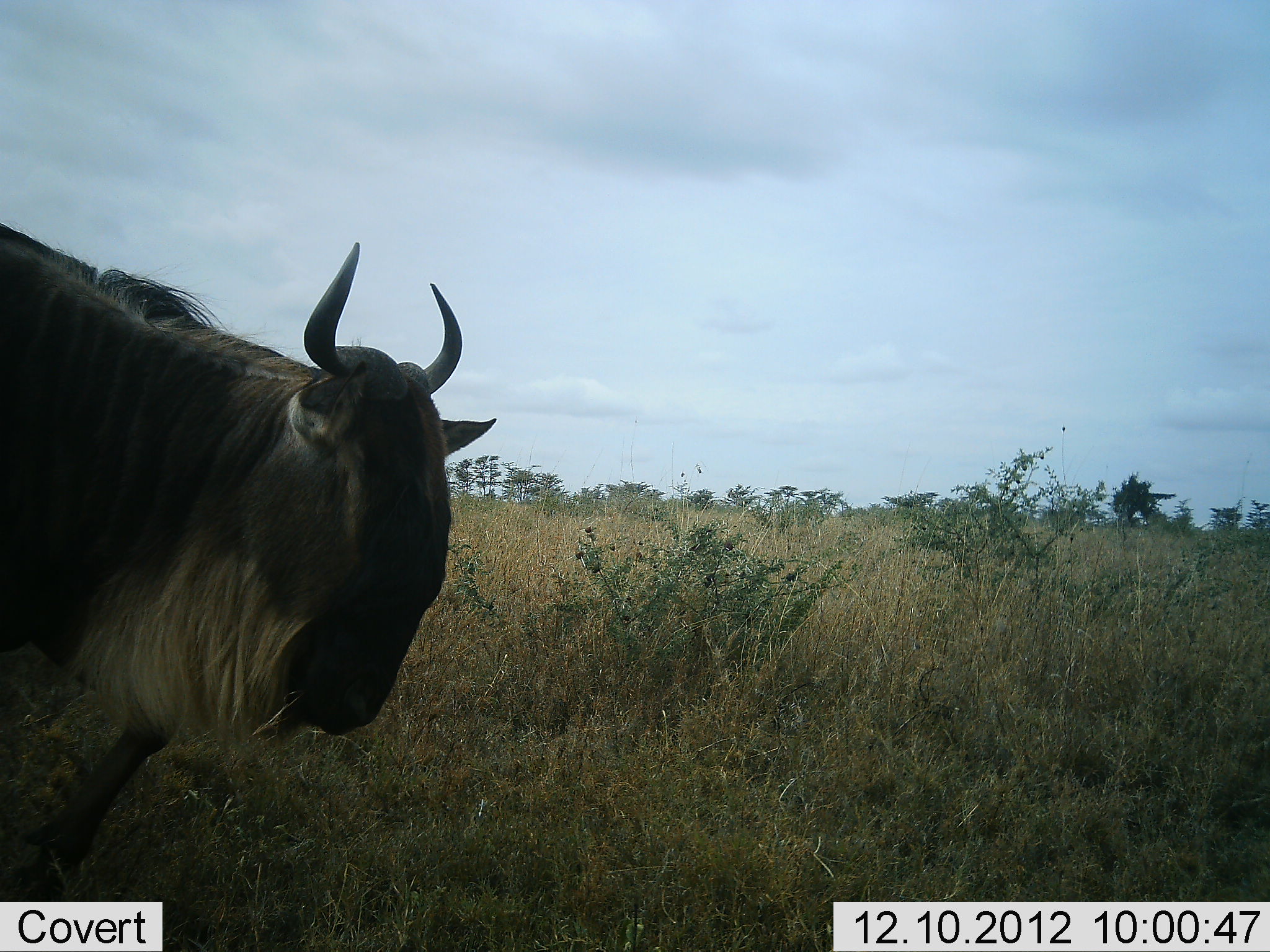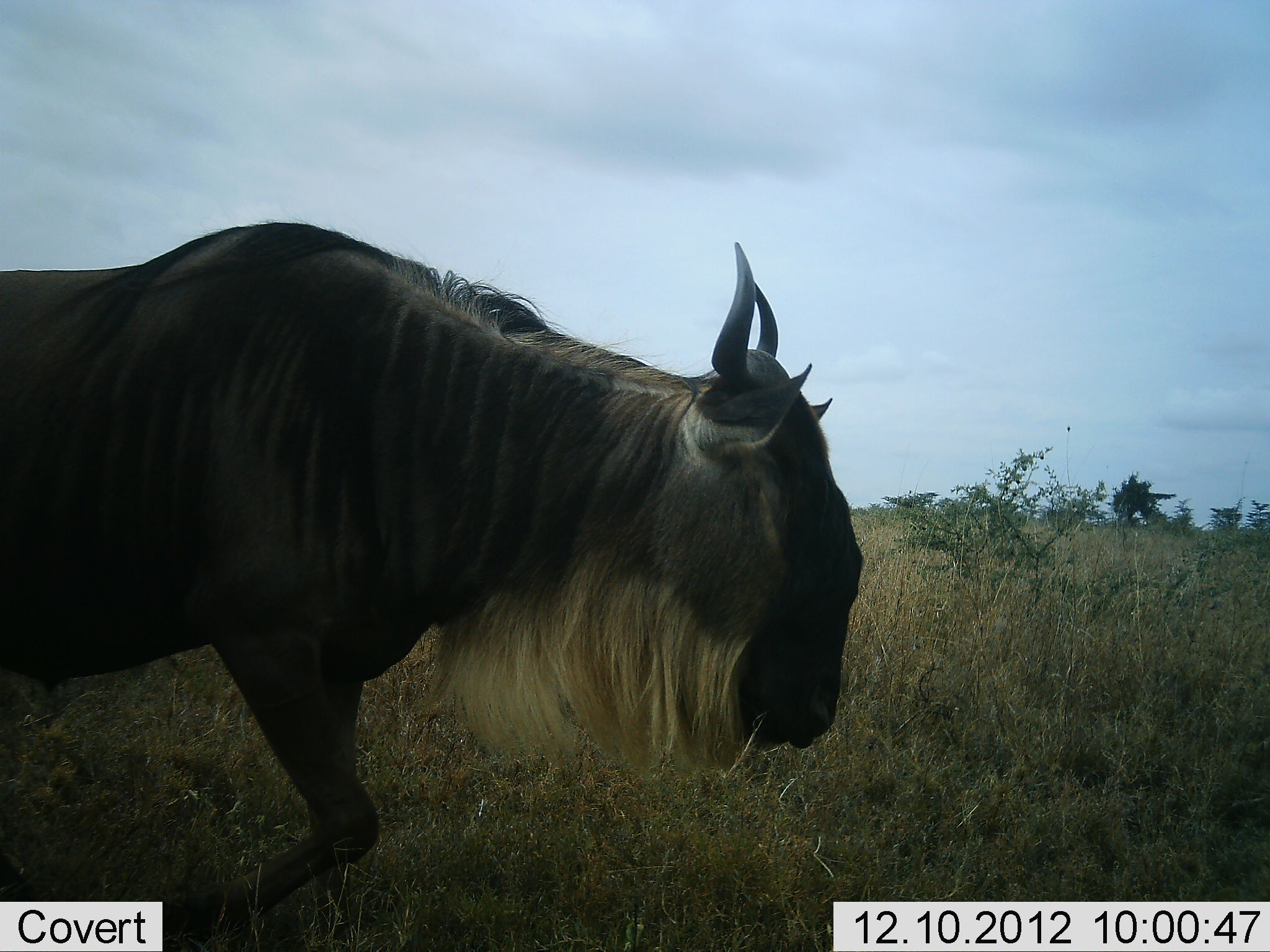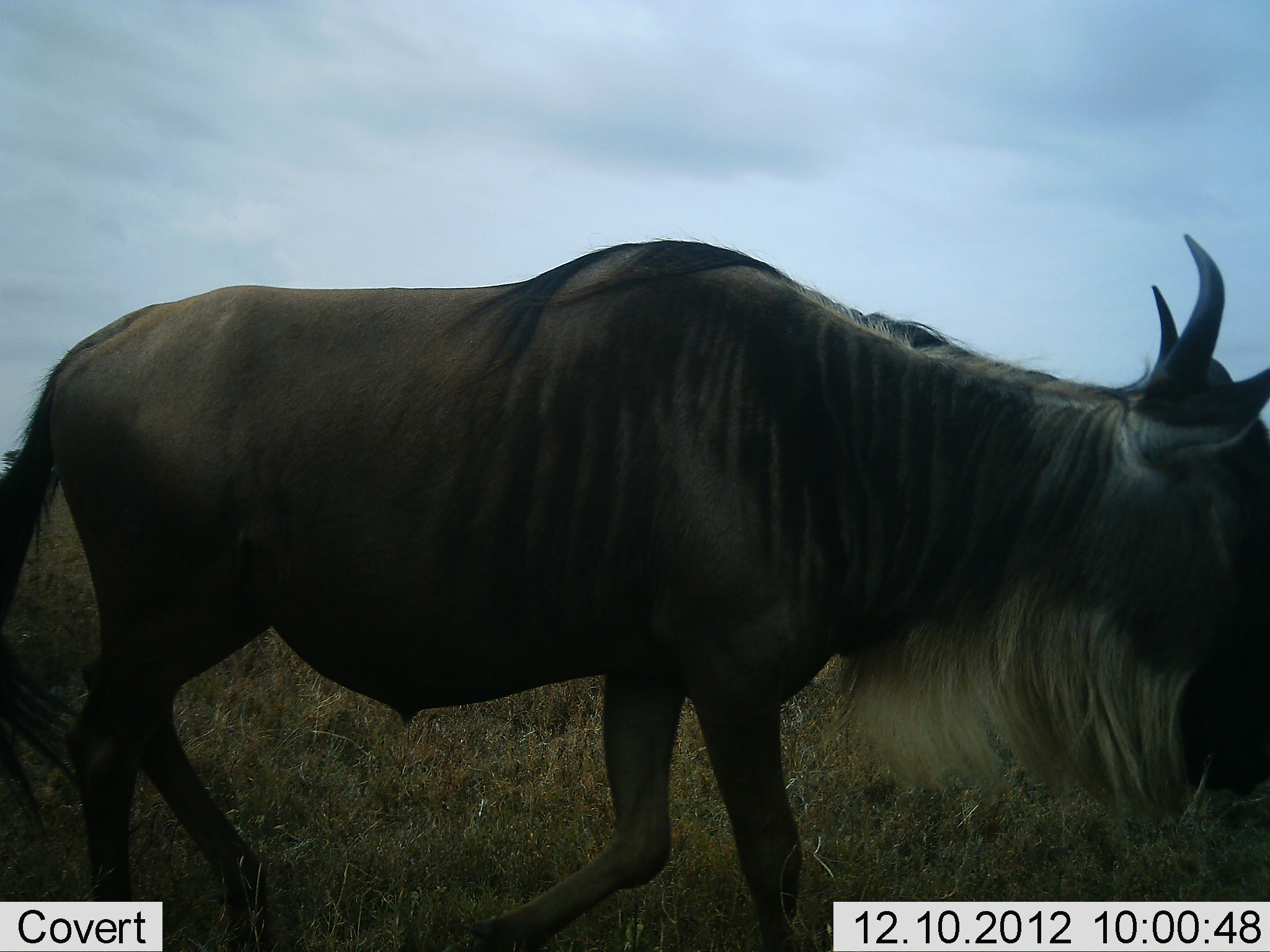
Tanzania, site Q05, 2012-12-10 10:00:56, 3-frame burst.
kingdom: Animalia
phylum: Chordata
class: Mammalia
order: Artiodactyla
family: Bovidae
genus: Connochaetes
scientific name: Connochaetes taurinus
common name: blue wildebeest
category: wildebeest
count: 1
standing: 10%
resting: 0%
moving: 100%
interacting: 0%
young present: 0%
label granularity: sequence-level